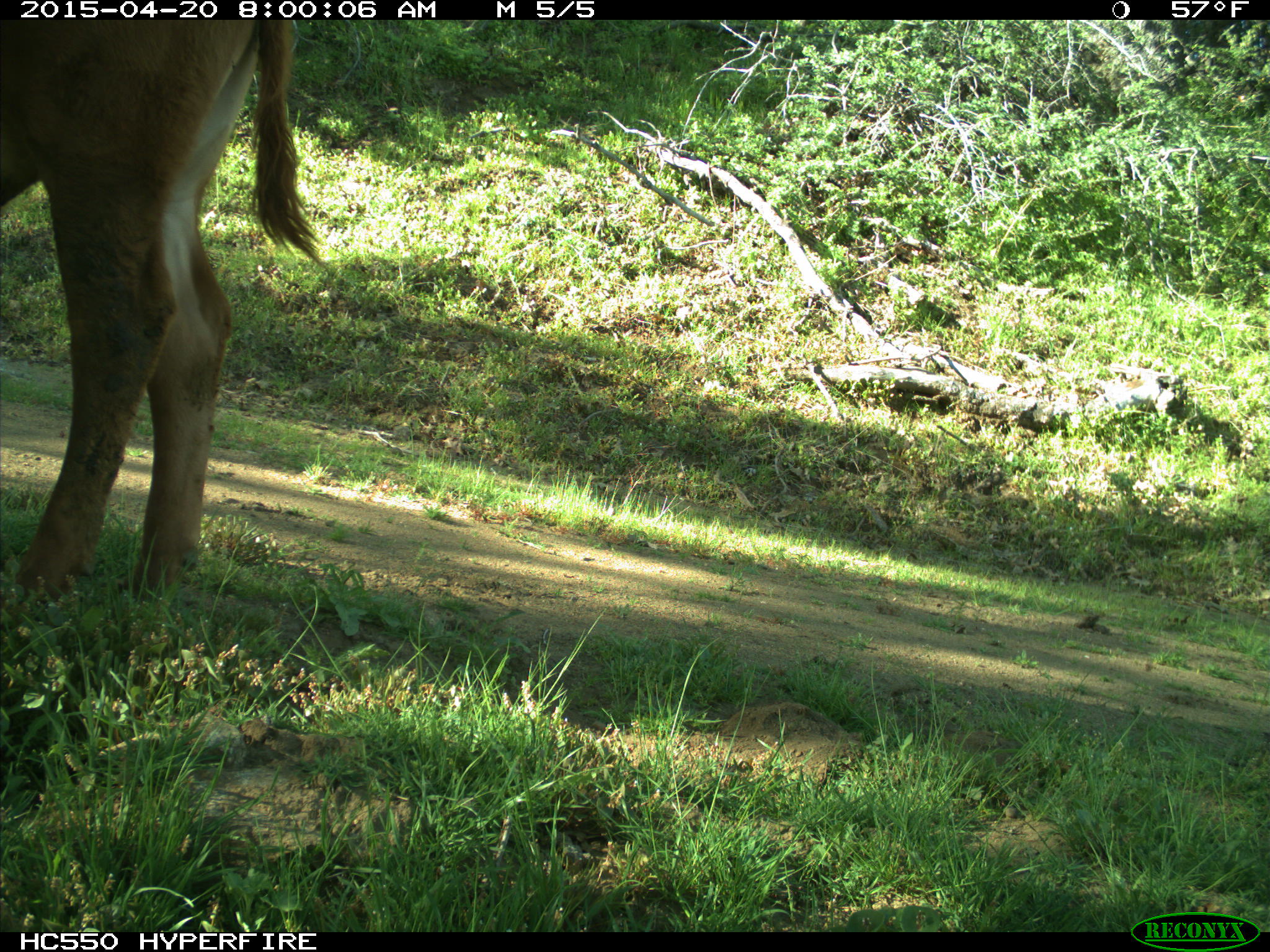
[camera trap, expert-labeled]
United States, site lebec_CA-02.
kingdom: Animalia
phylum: Chordata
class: Mammalia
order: Artiodactyla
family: Bovidae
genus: Bos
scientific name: Bos taurus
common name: domestic cow